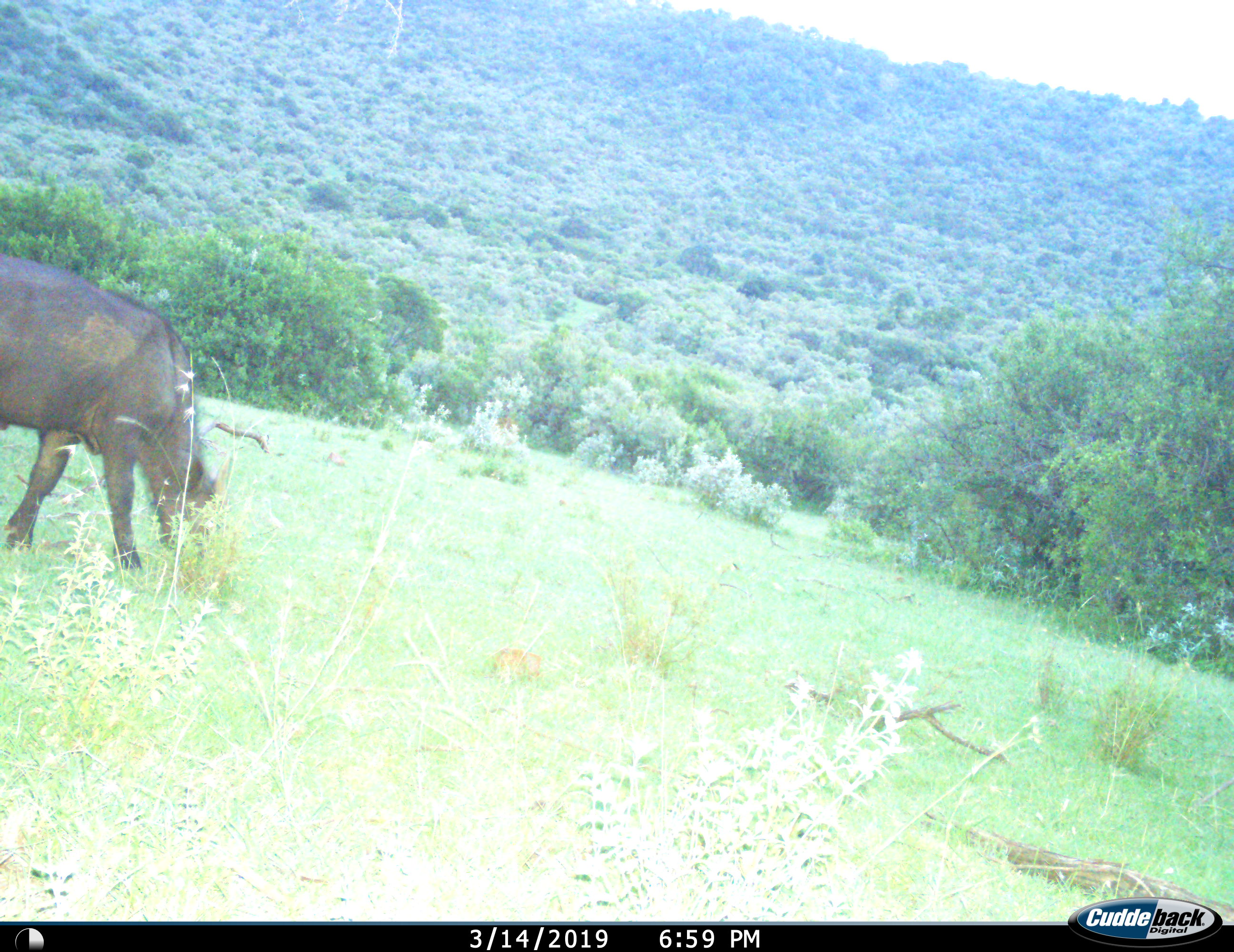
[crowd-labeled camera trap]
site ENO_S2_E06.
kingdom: Animalia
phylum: Chordata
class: Mammalia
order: Artiodactyla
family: Bovidae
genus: Syncerus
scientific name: Syncerus caffer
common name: african buffalo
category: buffalo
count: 1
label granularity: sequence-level